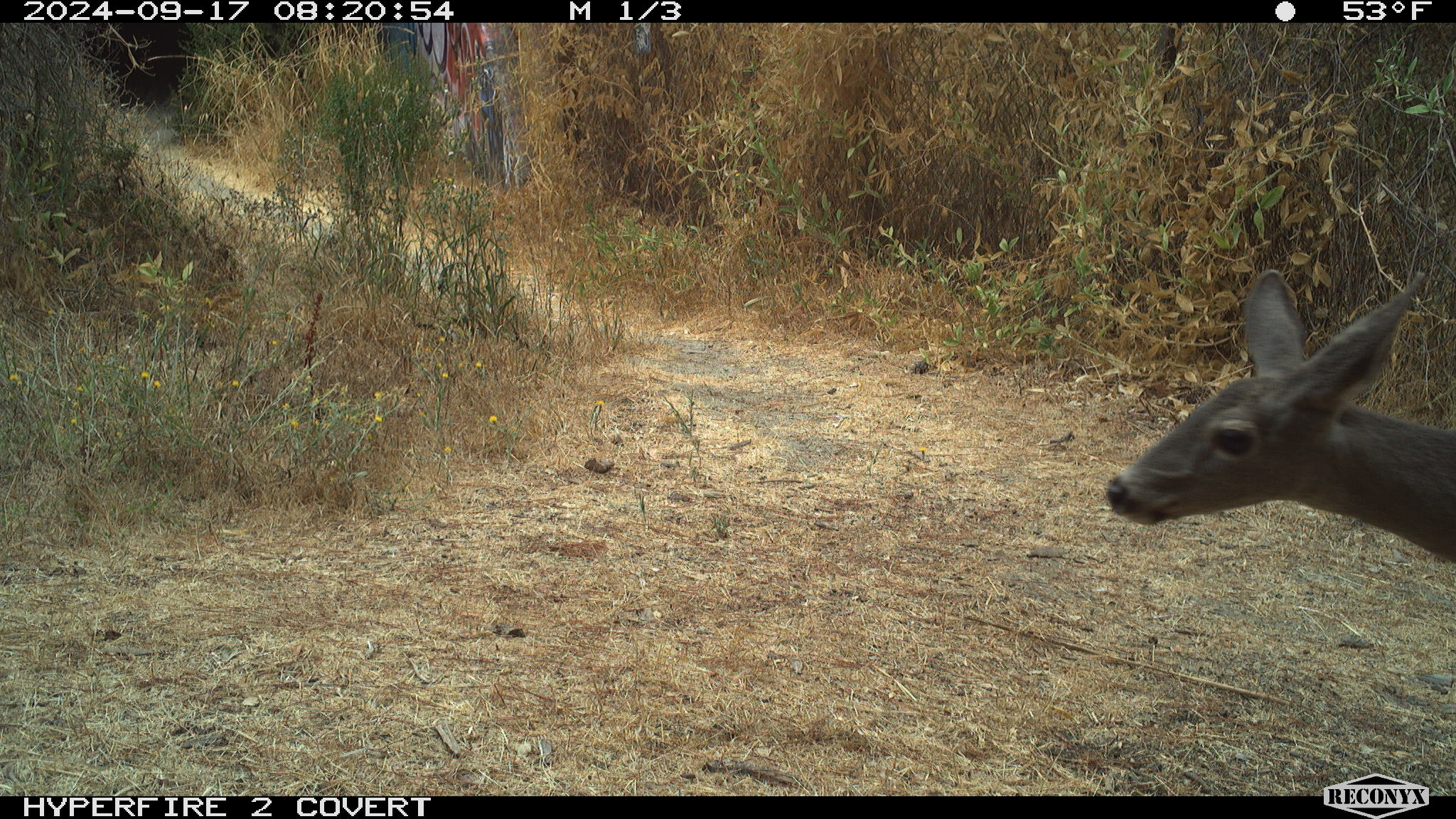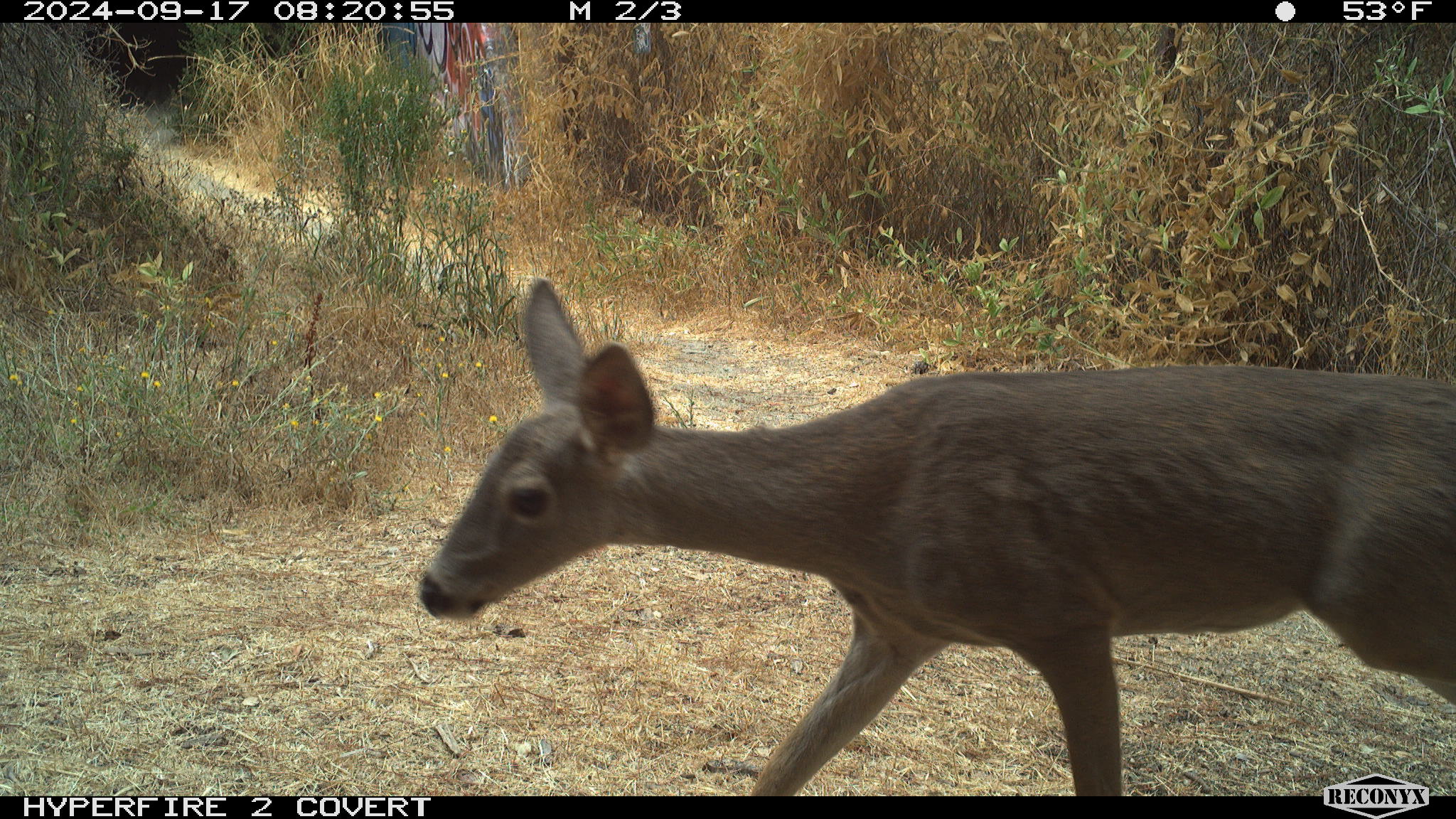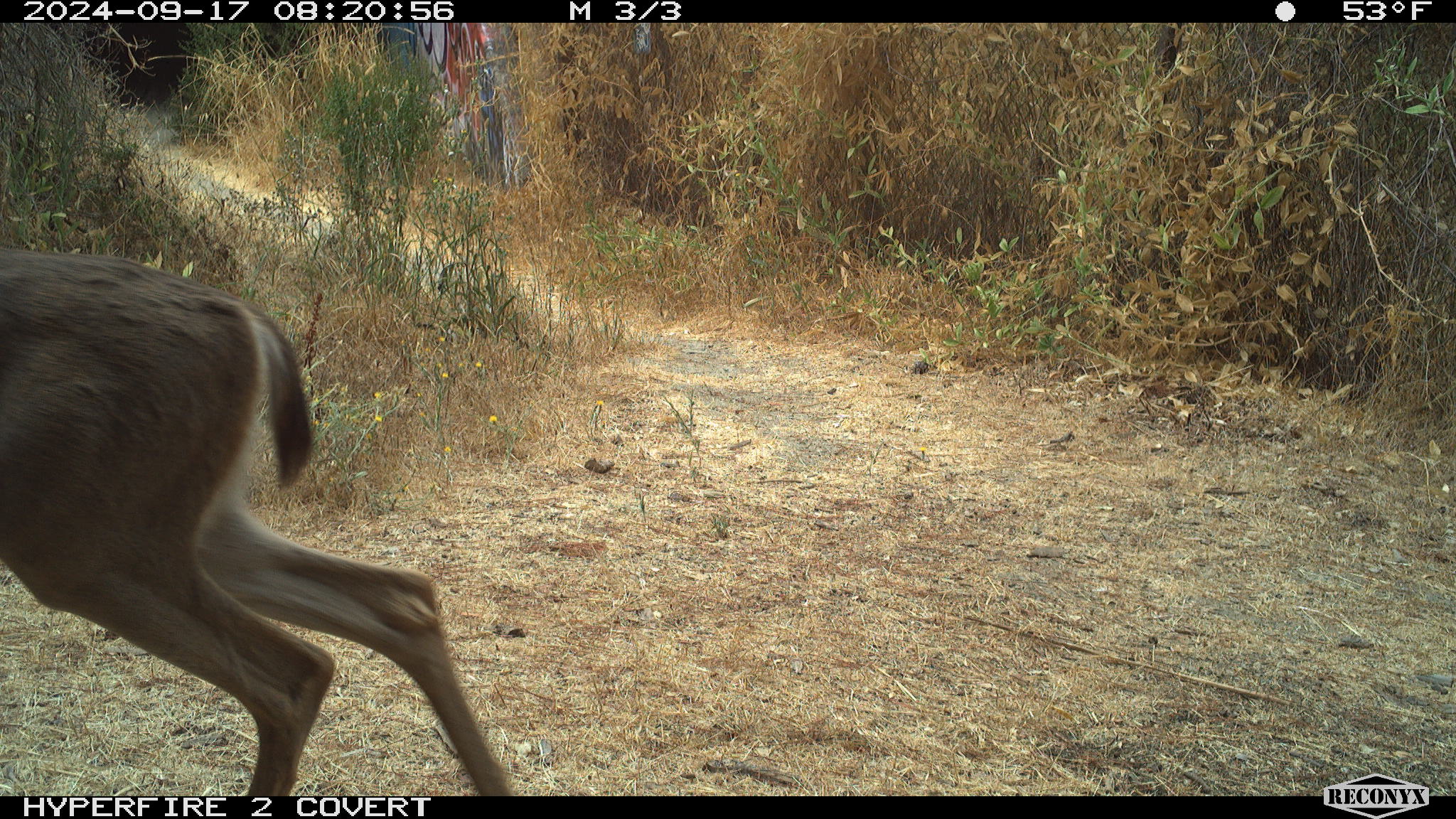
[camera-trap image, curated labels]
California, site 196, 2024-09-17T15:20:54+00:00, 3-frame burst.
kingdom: Animalia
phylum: Chordata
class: Mammalia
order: Artiodactyla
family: Cervidae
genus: Odocoileus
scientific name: Odocoileus hemionus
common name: mule deer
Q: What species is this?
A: Mule deer (Odocoileus hemionus).